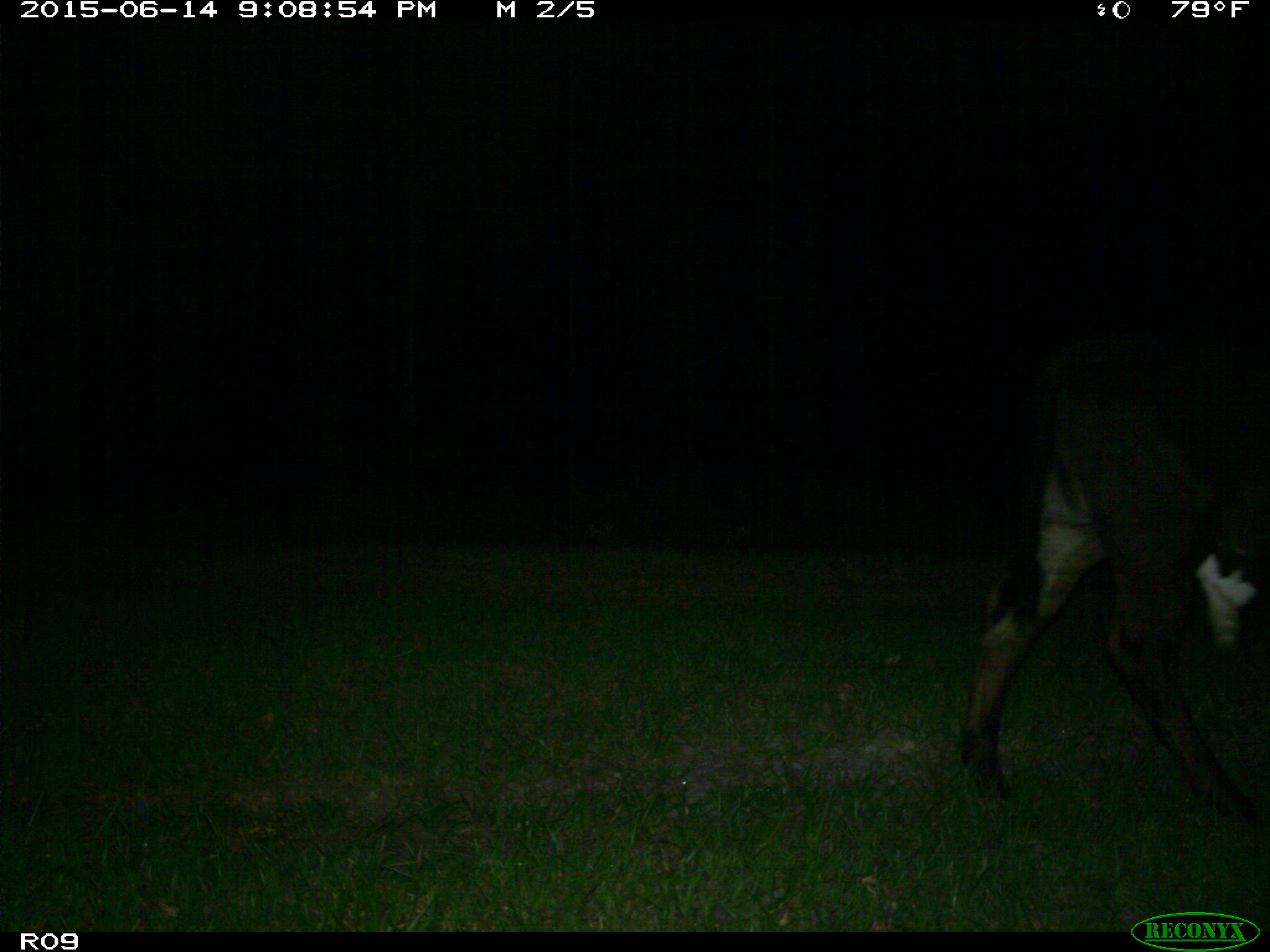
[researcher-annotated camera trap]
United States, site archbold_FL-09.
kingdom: Animalia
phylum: Chordata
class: Mammalia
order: Artiodactyla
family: Bovidae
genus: Bos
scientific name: Bos taurus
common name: domestic cow